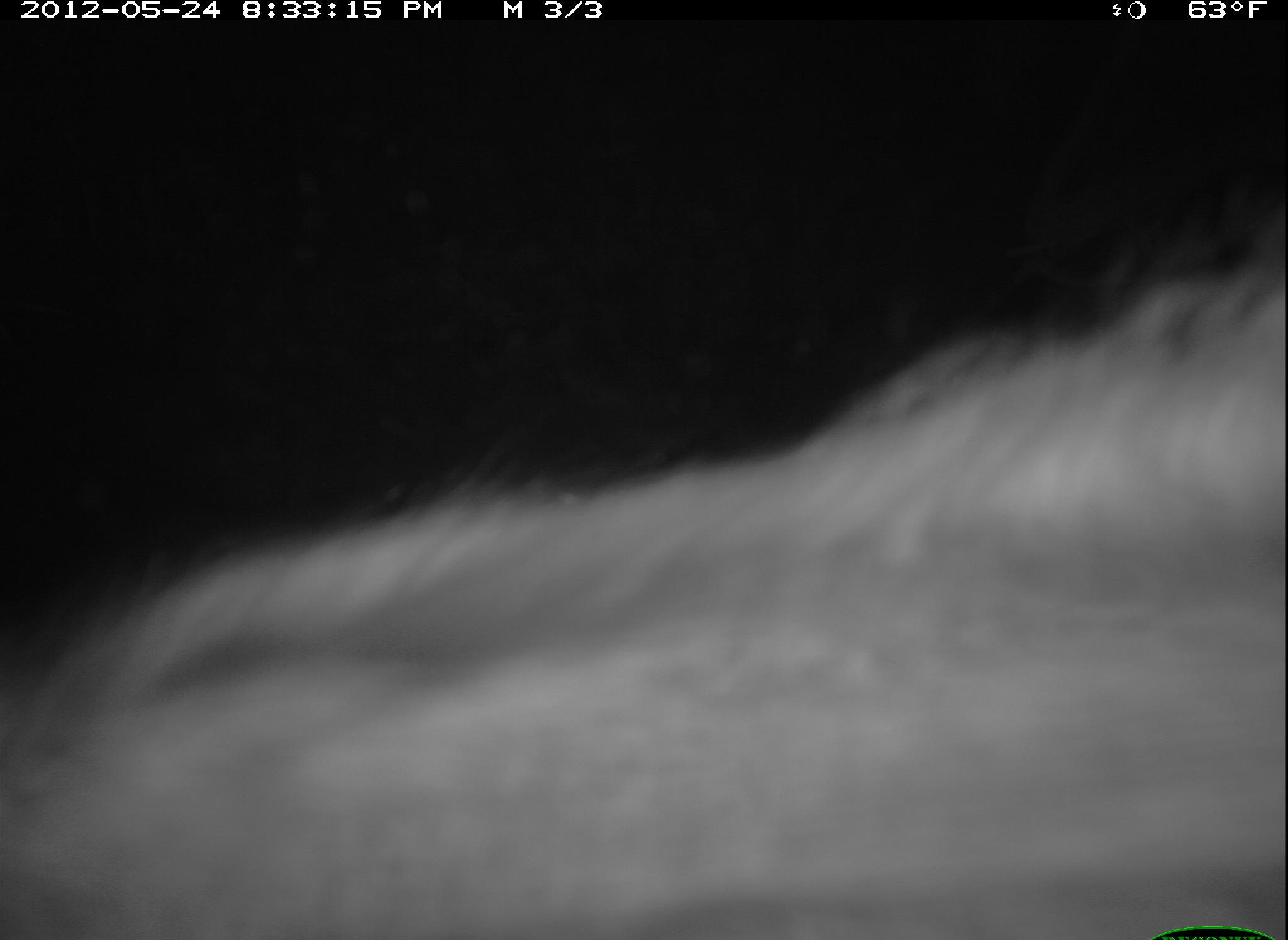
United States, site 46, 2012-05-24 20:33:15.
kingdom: Animalia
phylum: Chordata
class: Mammalia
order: Carnivora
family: Procyonidae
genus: Procyon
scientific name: Procyon lotor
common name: raccoon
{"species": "raccoon (Procyon lotor)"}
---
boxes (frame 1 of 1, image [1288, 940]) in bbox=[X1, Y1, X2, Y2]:
raccoon: bbox=[3, 256, 1285, 940]